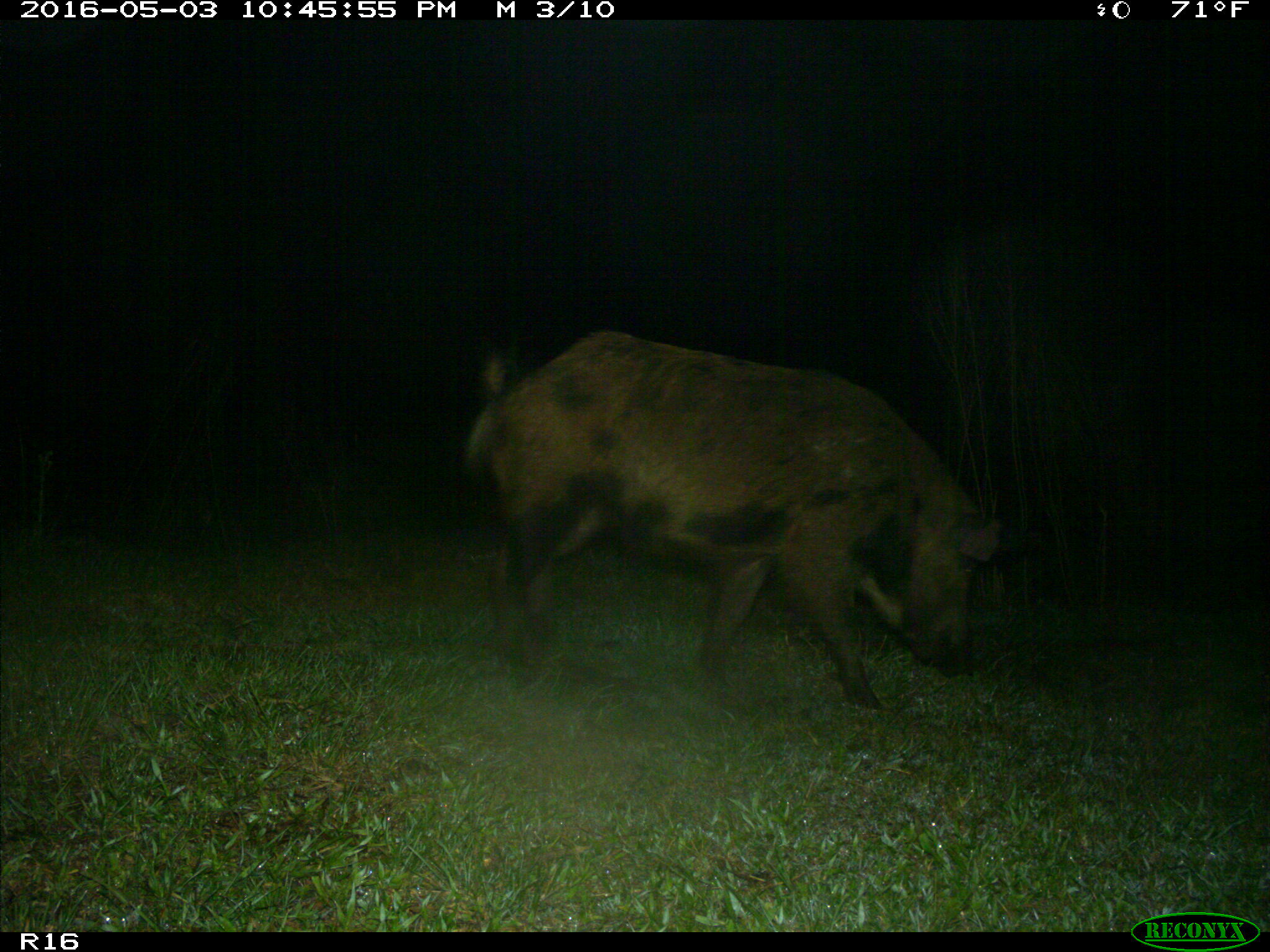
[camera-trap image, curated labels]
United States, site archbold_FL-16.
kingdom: Animalia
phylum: Chordata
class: Mammalia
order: Artiodactyla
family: Suidae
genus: Sus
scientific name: Sus scrofa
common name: wild boar